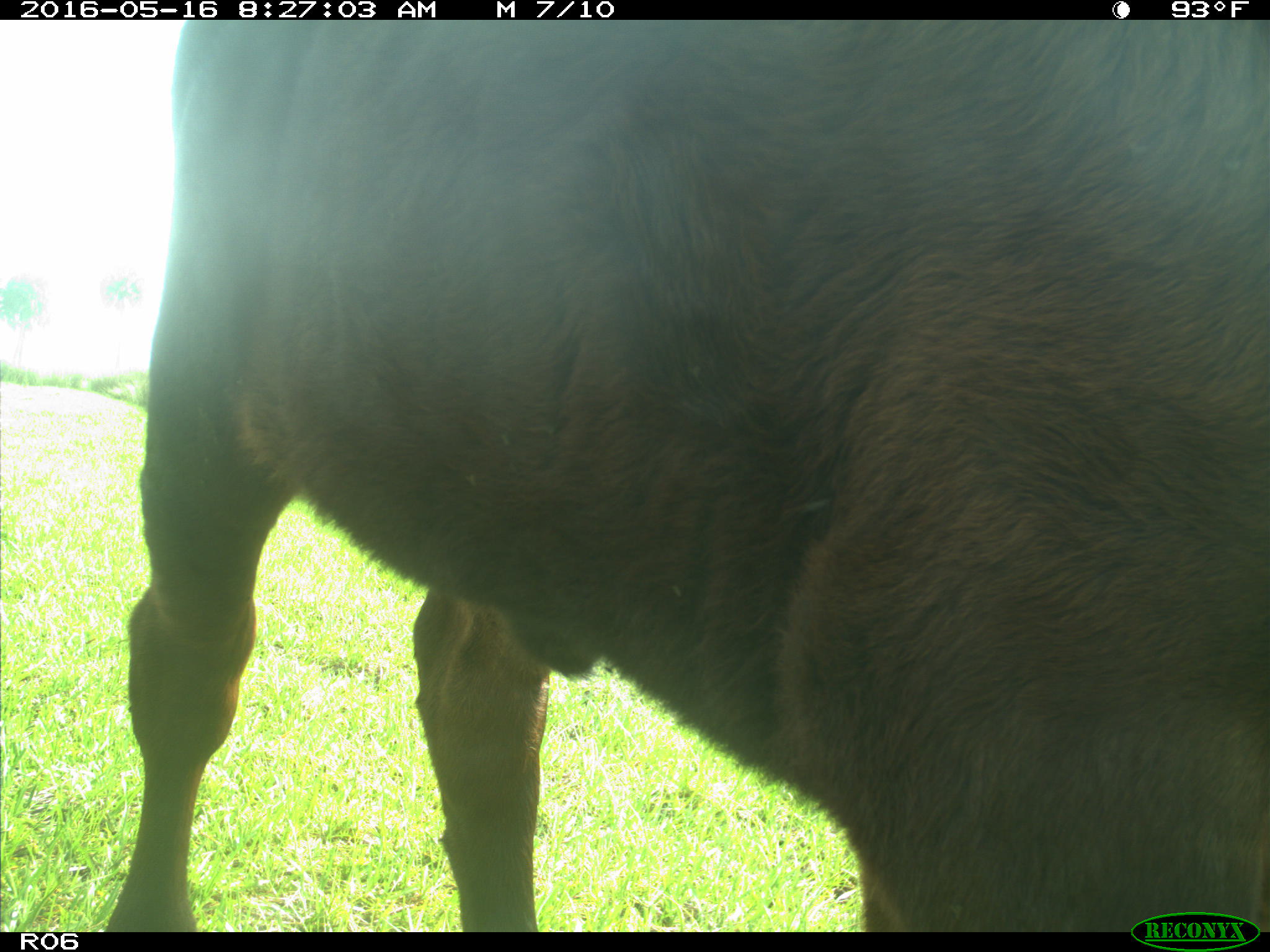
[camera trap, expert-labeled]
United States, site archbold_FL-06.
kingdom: Animalia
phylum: Chordata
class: Mammalia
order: Artiodactyla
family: Bovidae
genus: Bos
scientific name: Bos taurus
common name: domestic cow